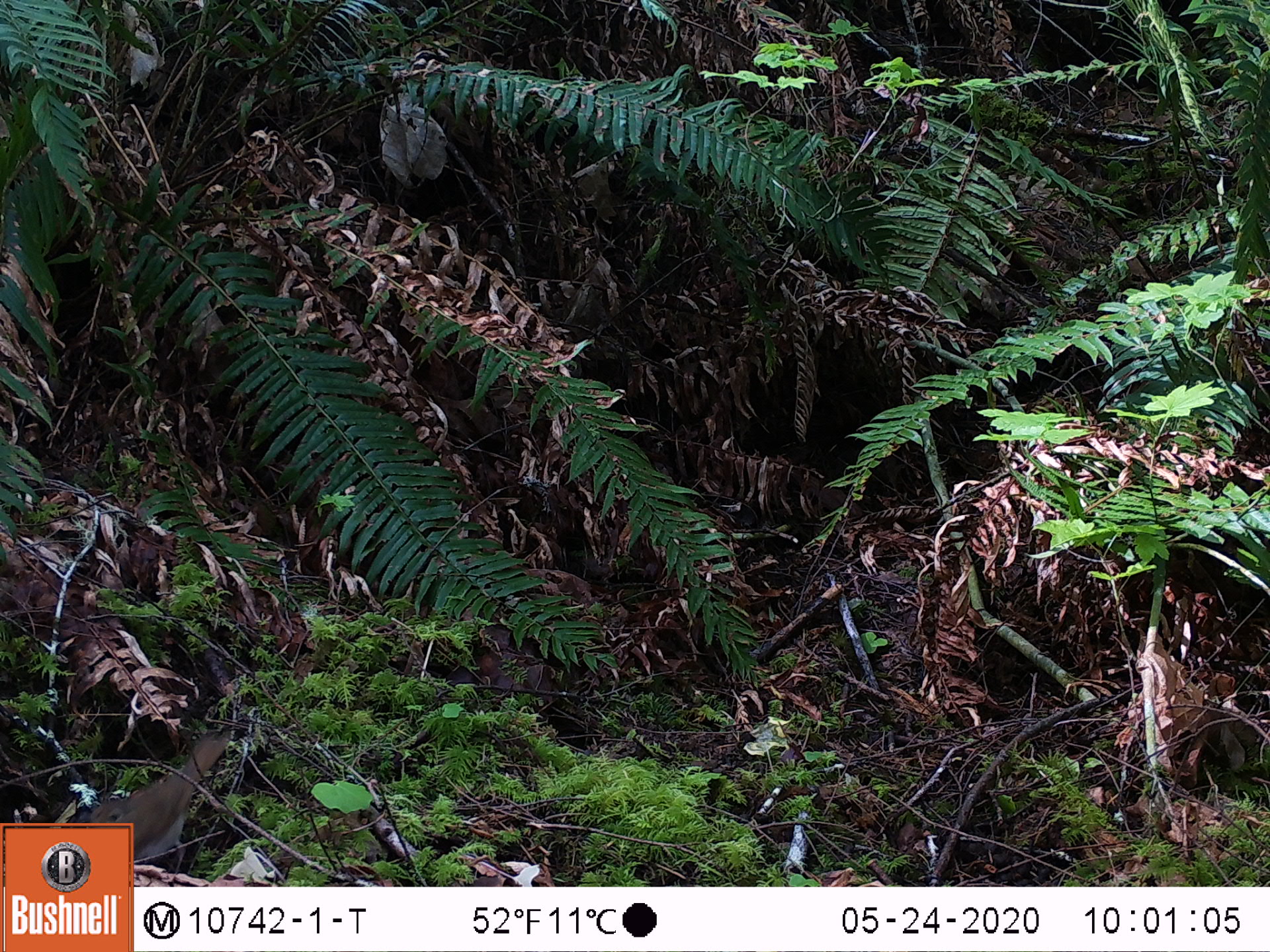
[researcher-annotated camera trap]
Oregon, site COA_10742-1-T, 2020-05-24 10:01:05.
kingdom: Animalia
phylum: Chordata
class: Aves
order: Passeriformes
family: Turdidae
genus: Catharus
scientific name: Catharus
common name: brown thrushes and nightingale-thrushes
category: catharus species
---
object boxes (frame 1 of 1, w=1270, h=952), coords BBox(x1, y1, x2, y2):
catharus species: BBox(86, 735, 230, 821)